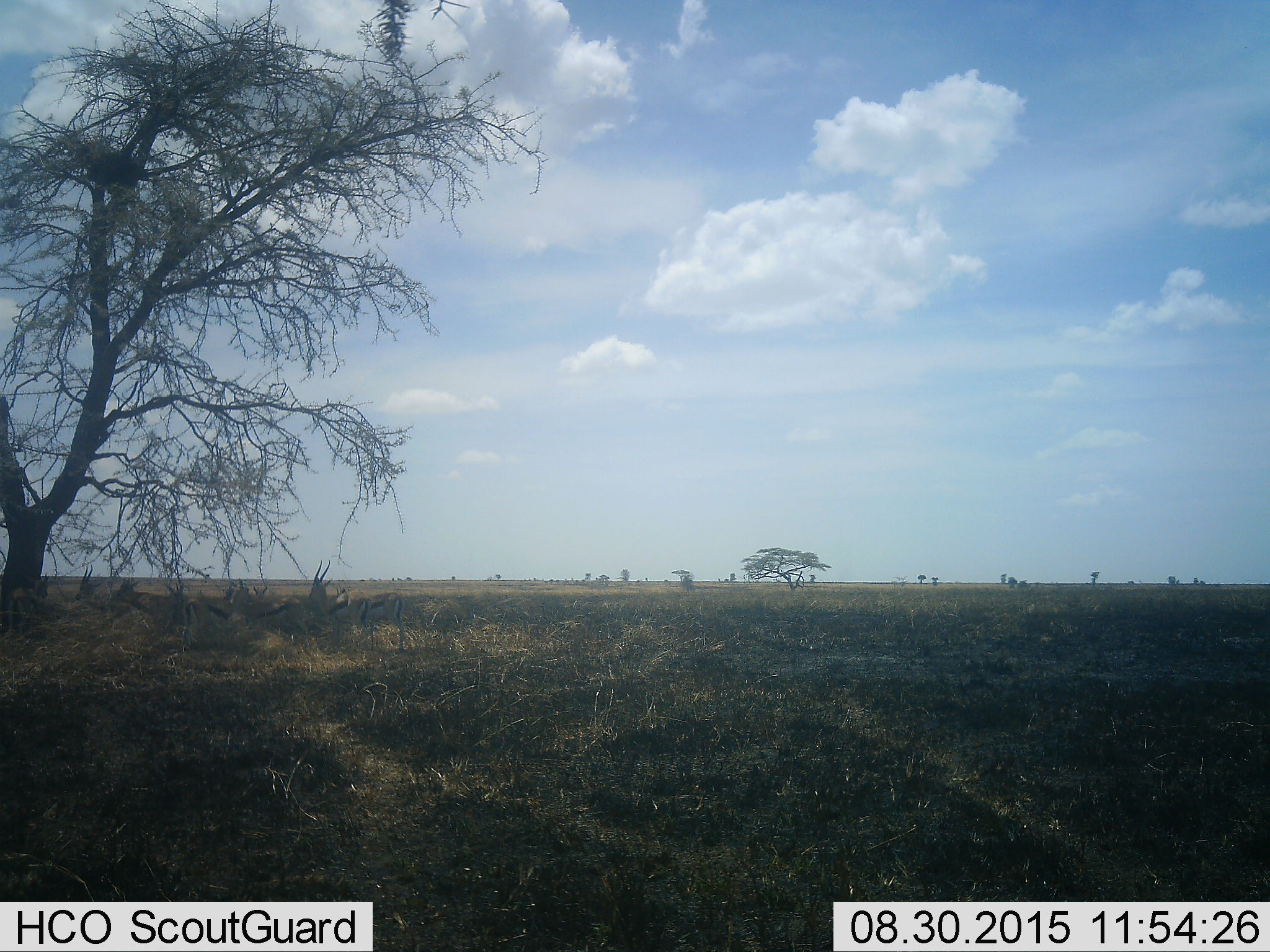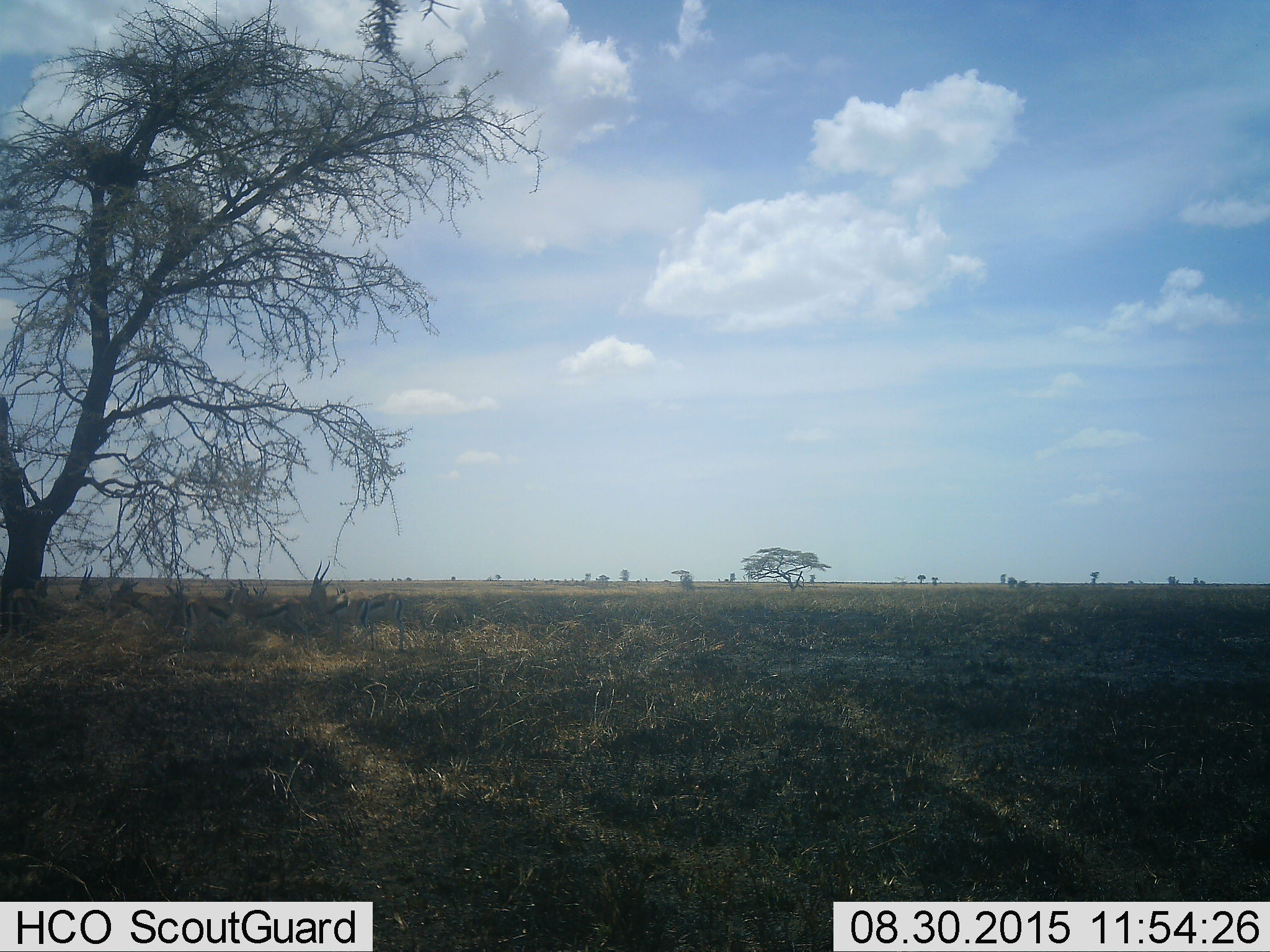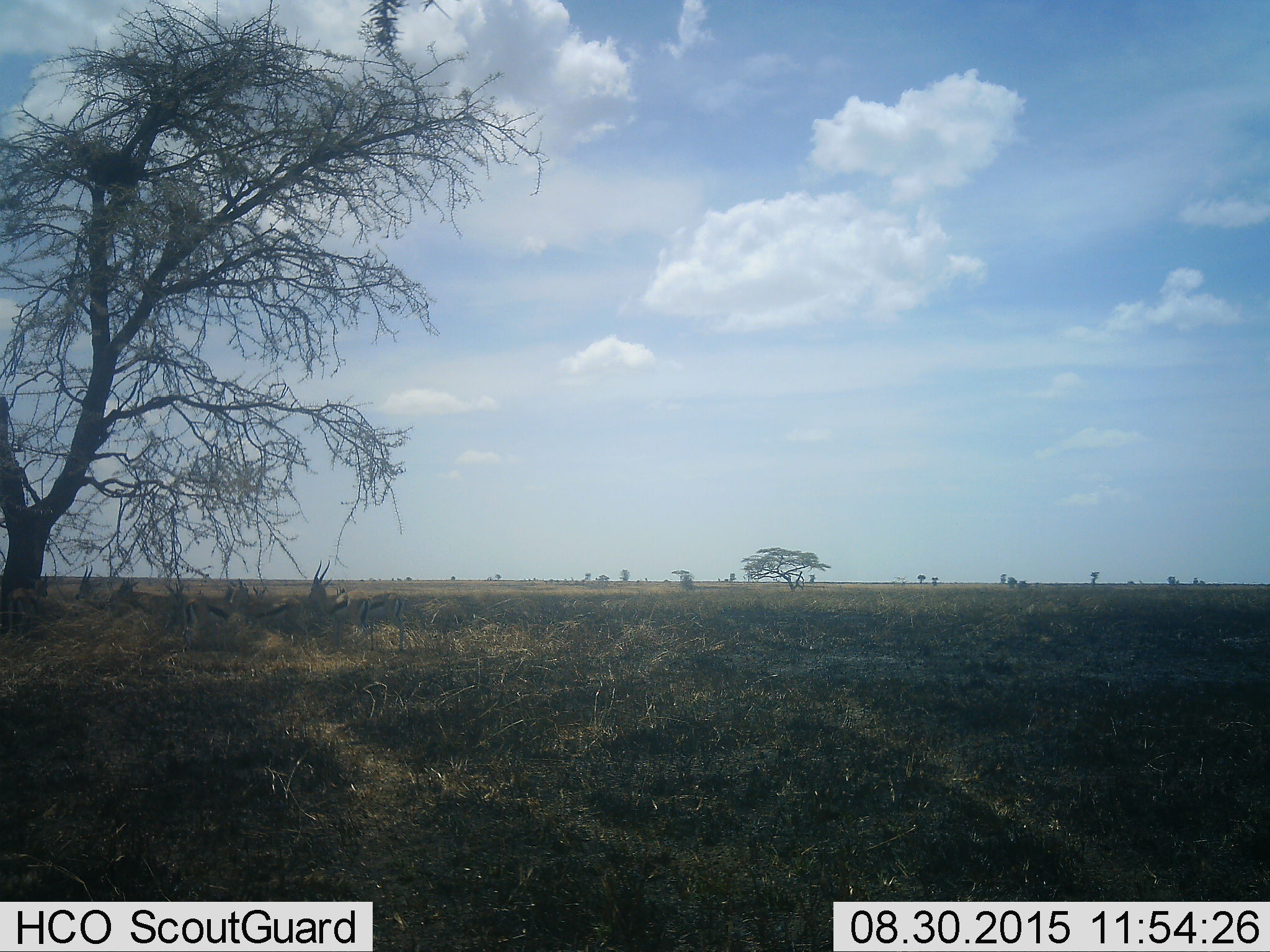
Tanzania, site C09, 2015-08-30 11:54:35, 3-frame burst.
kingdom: Animalia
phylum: Chordata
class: Mammalia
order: Artiodactyla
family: Bovidae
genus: Eudorcas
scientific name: Eudorcas thomsonii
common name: thomson's gazelle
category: gazellethomsons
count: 10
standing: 100%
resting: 29%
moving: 0%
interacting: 14%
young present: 0%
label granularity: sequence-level